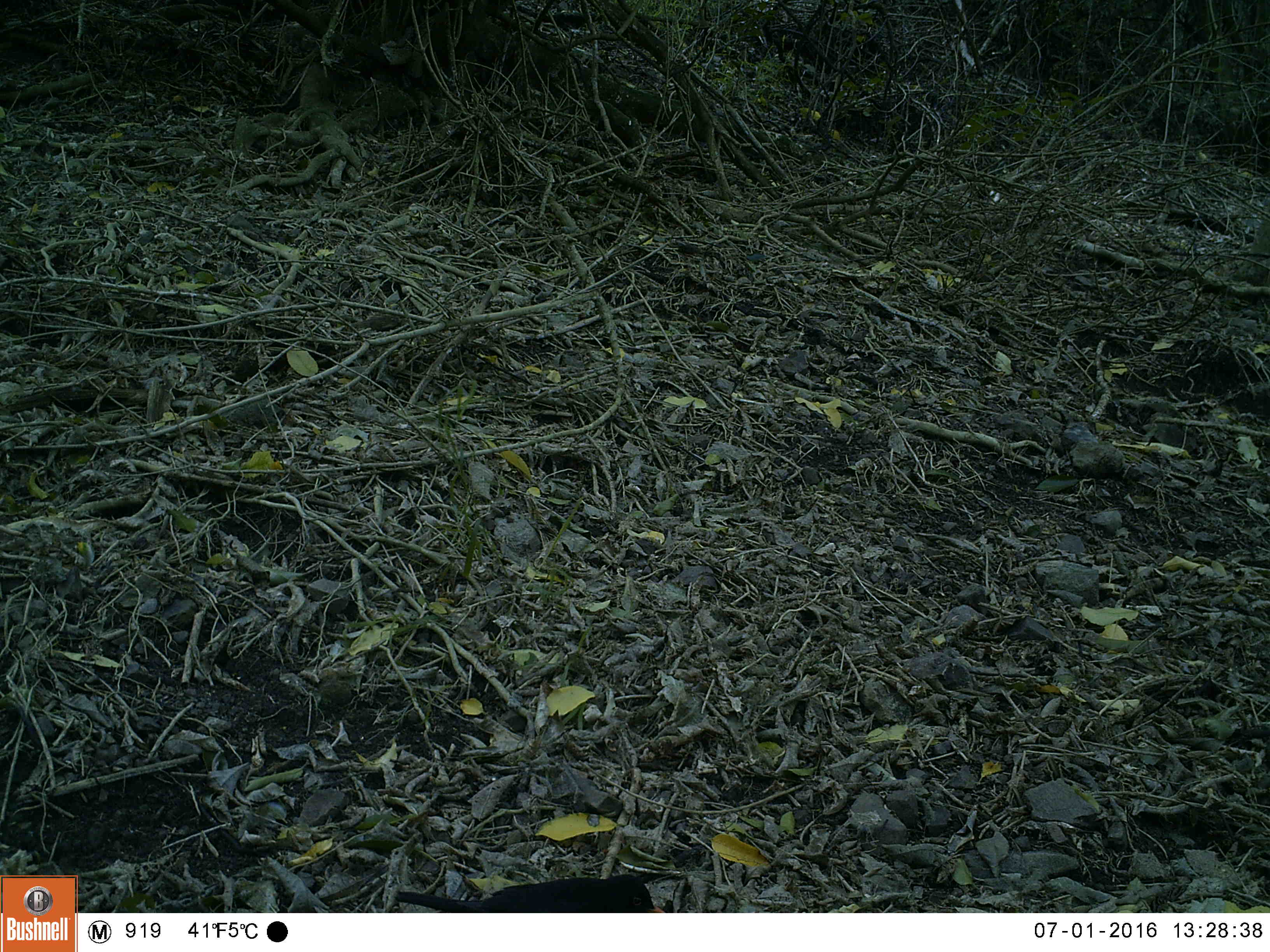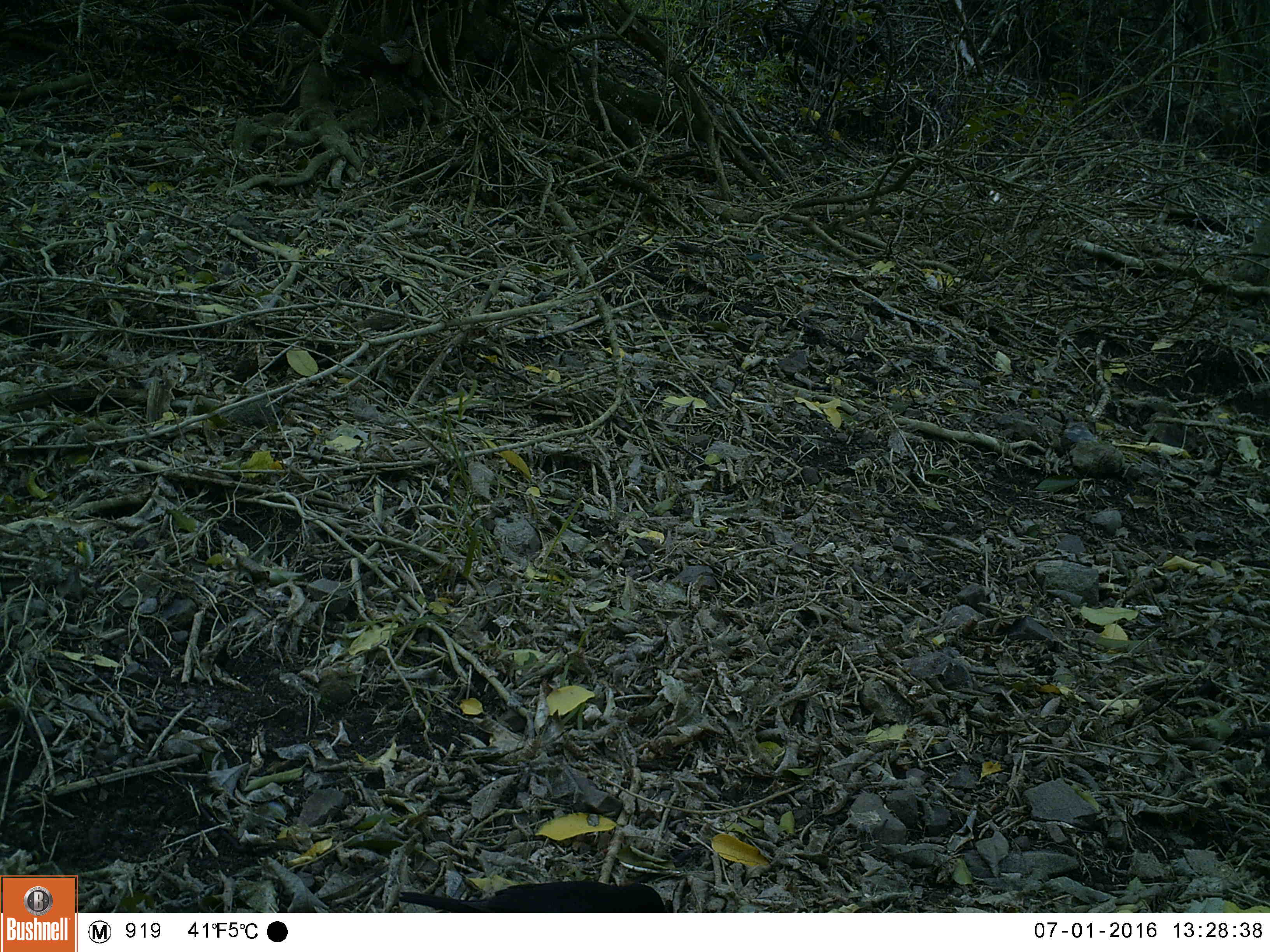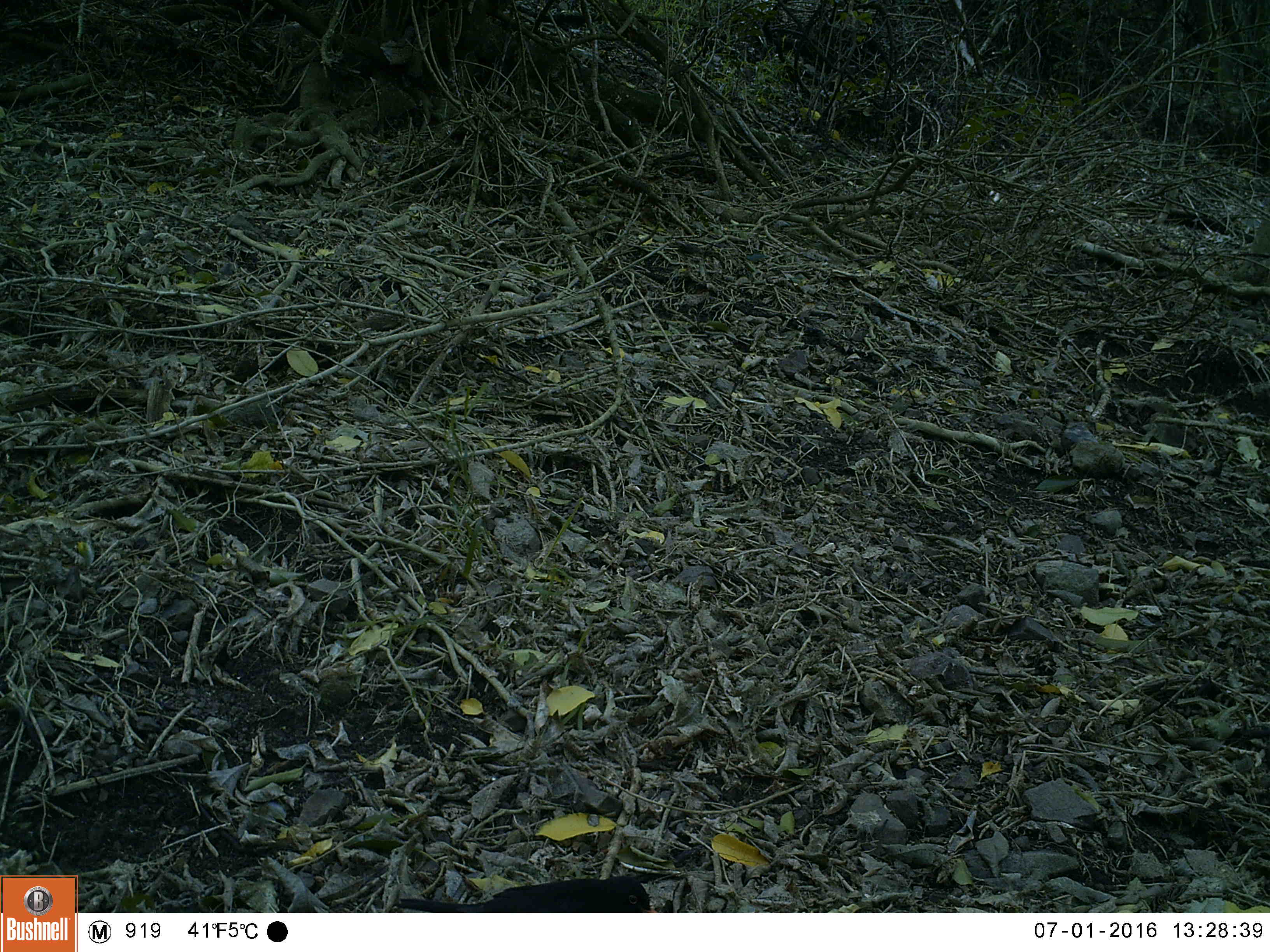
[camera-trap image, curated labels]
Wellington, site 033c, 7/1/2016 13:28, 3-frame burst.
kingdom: Animalia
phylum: Chordata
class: Aves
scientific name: Aves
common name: bird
Bird (Aves).